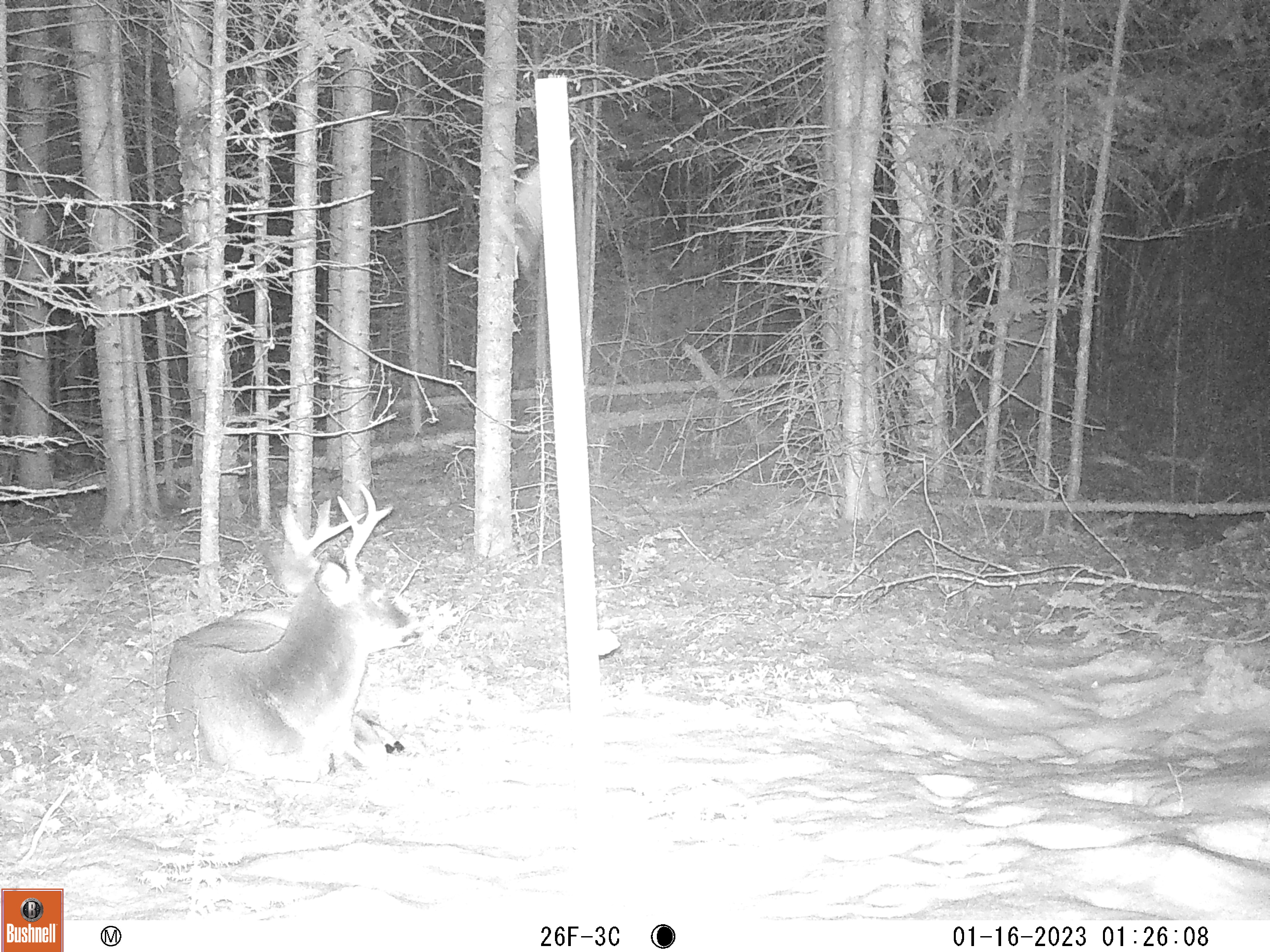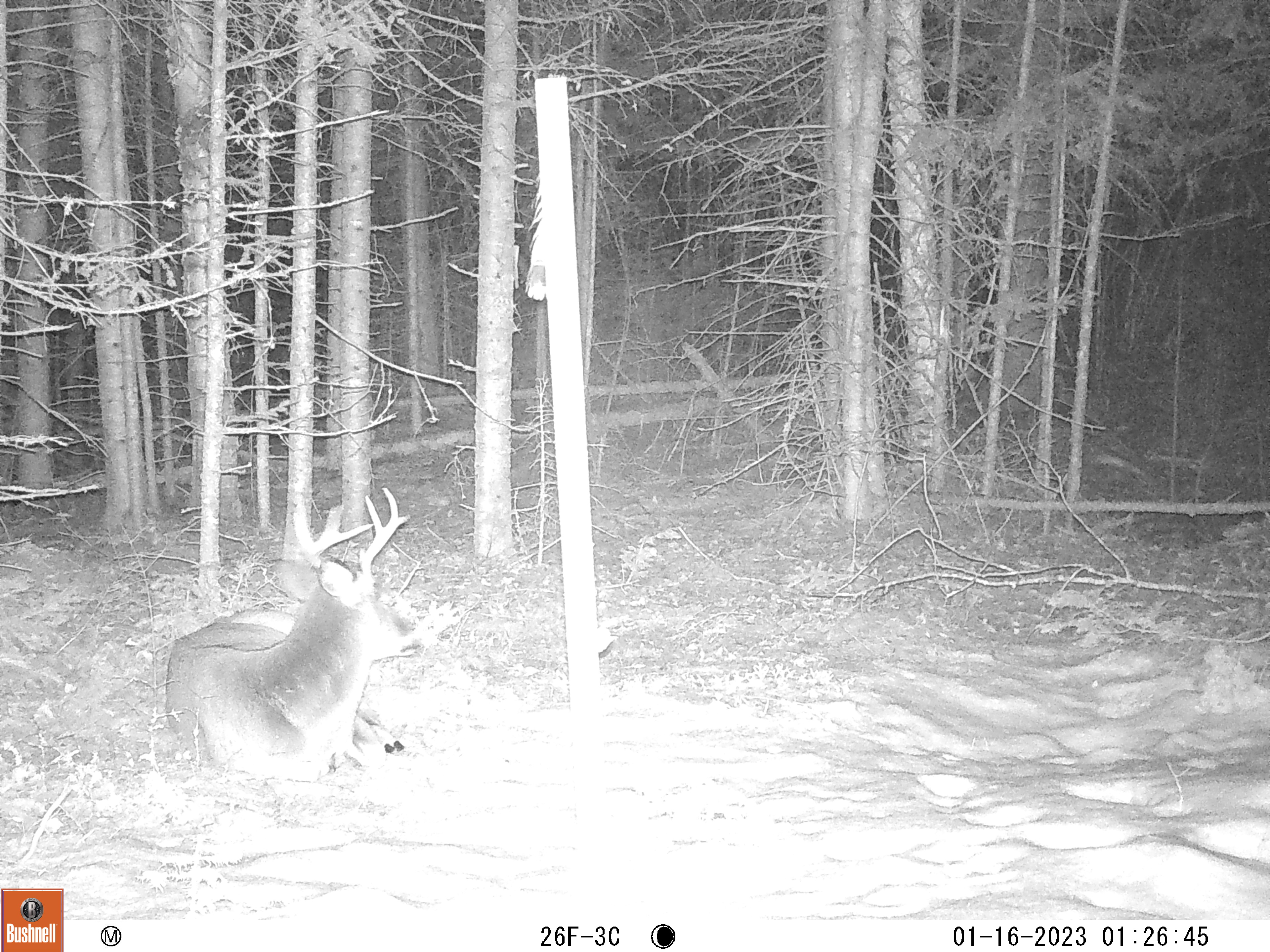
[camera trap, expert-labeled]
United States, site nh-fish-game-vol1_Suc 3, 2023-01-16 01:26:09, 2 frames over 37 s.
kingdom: Animalia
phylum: Chordata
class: Mammalia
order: Artiodactyla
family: Cervidae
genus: Odocoileus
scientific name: Odocoileus virginianus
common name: white-tailed deer